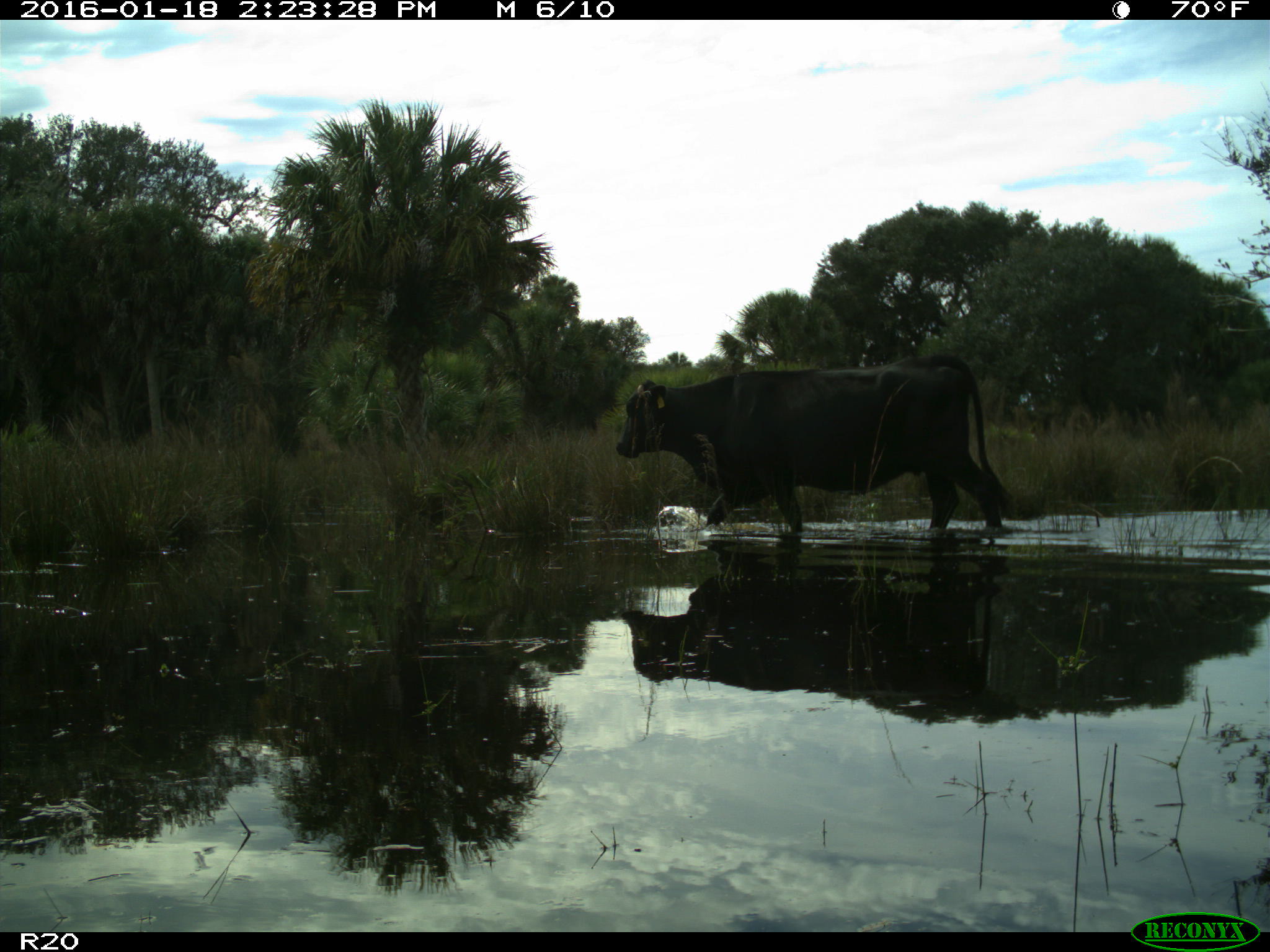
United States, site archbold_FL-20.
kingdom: Animalia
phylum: Chordata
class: Mammalia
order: Artiodactyla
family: Bovidae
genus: Bos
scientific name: Bos taurus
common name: domestic cow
Bos taurus (domestic cow).